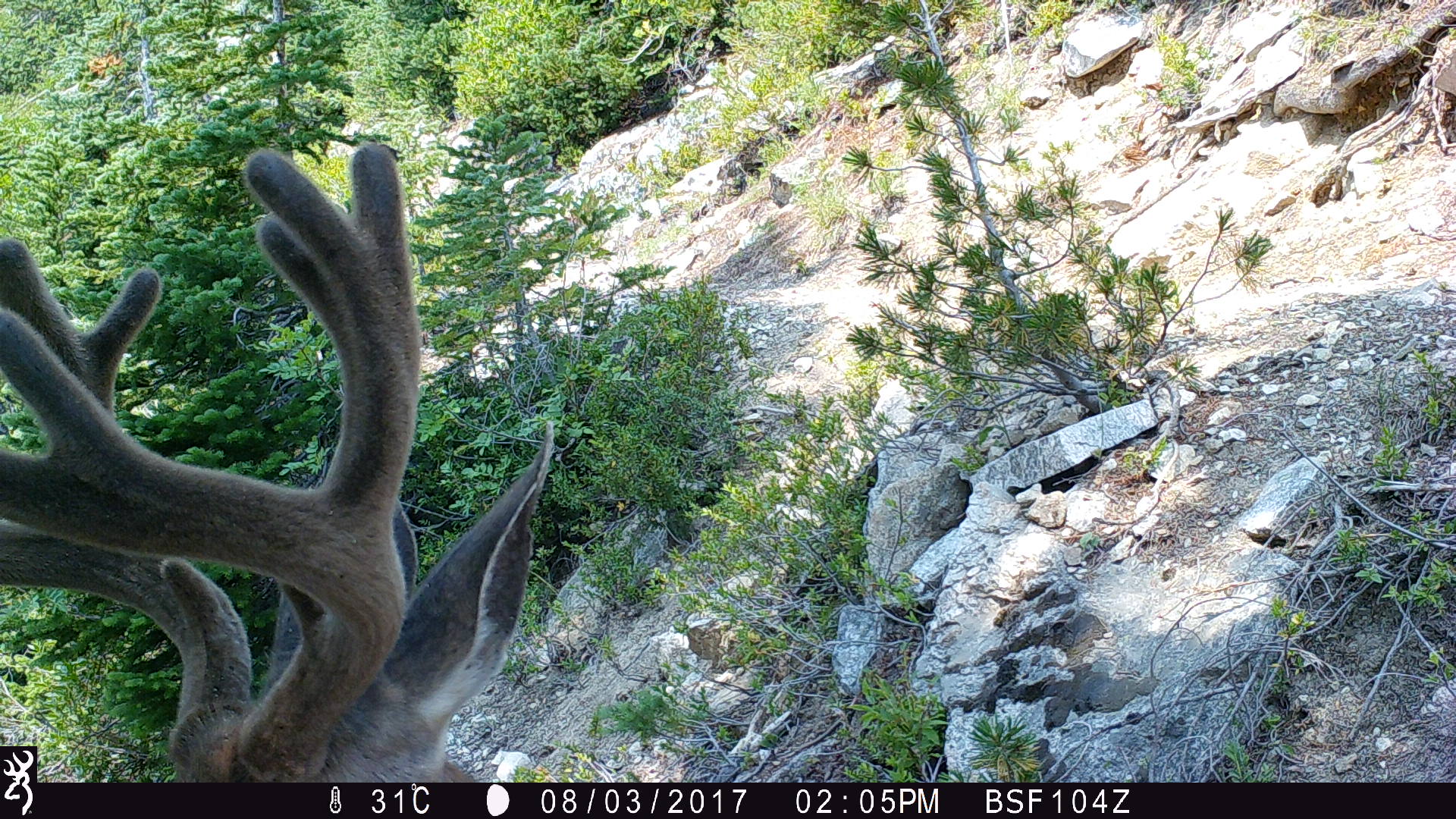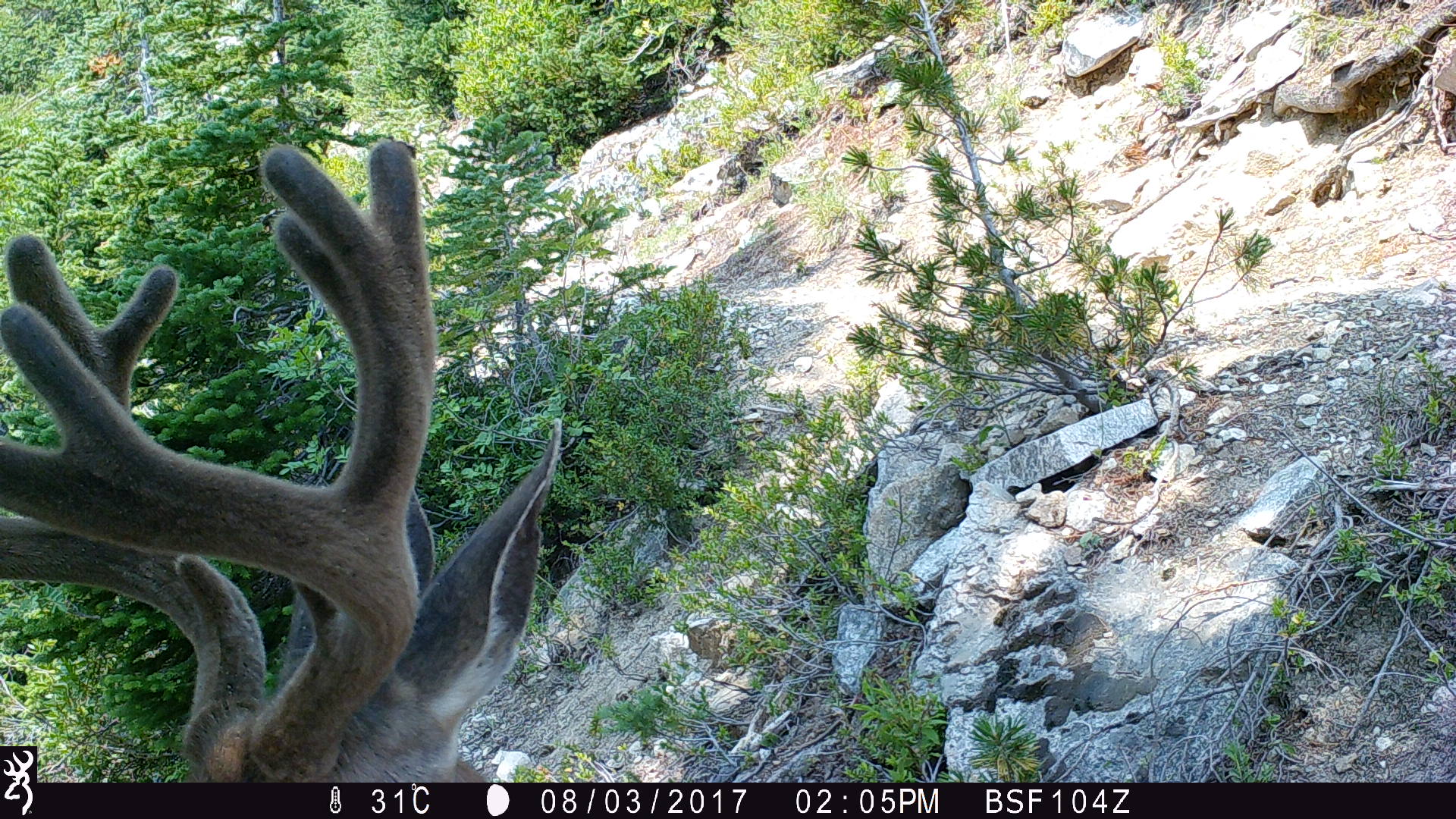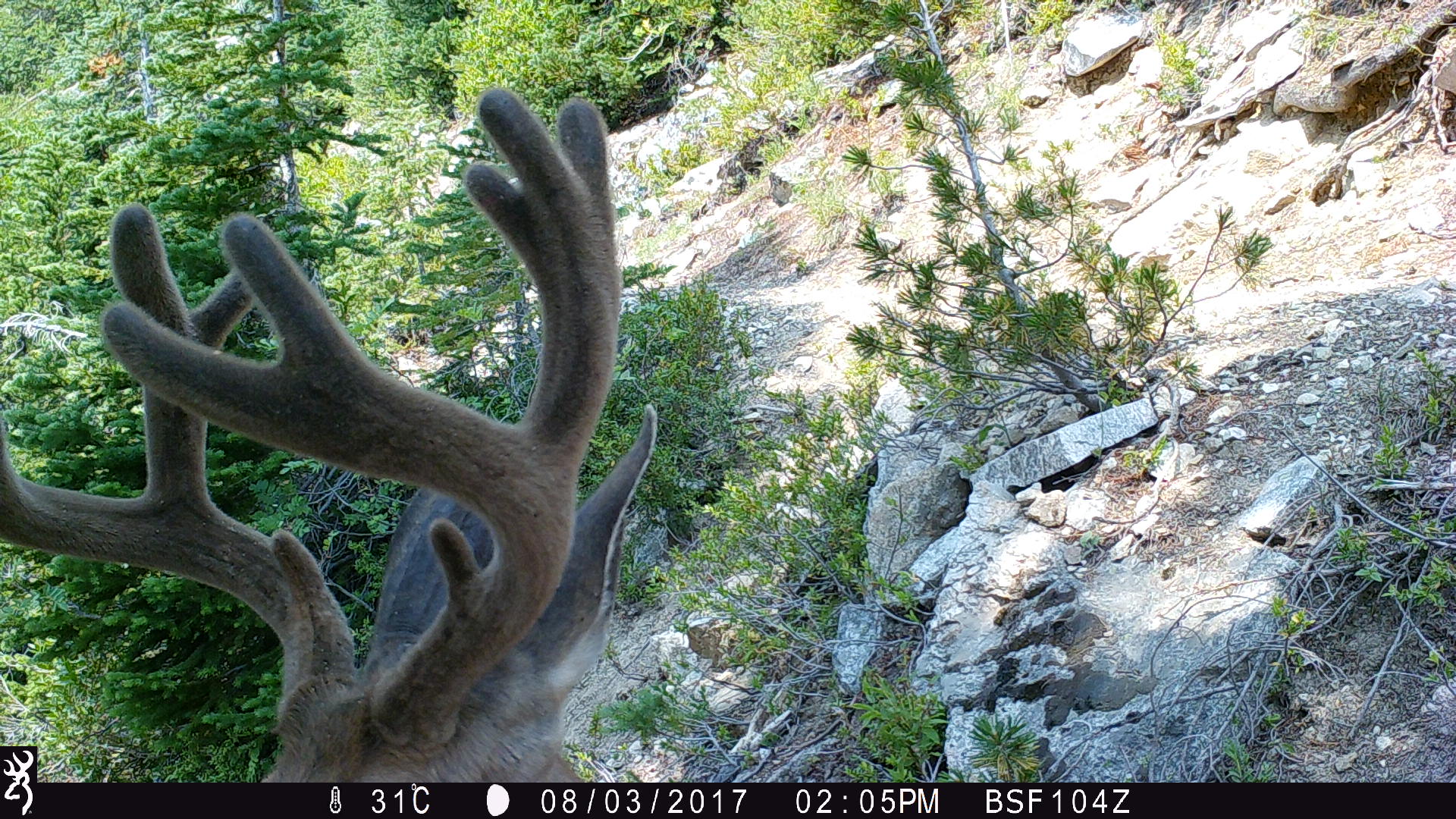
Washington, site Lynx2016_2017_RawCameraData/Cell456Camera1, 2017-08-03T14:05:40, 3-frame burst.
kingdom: Animalia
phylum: Chordata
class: Mammalia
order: Artiodactyla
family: Cervidae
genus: Odocoileus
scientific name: Odocoileus hemionus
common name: mule deer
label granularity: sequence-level